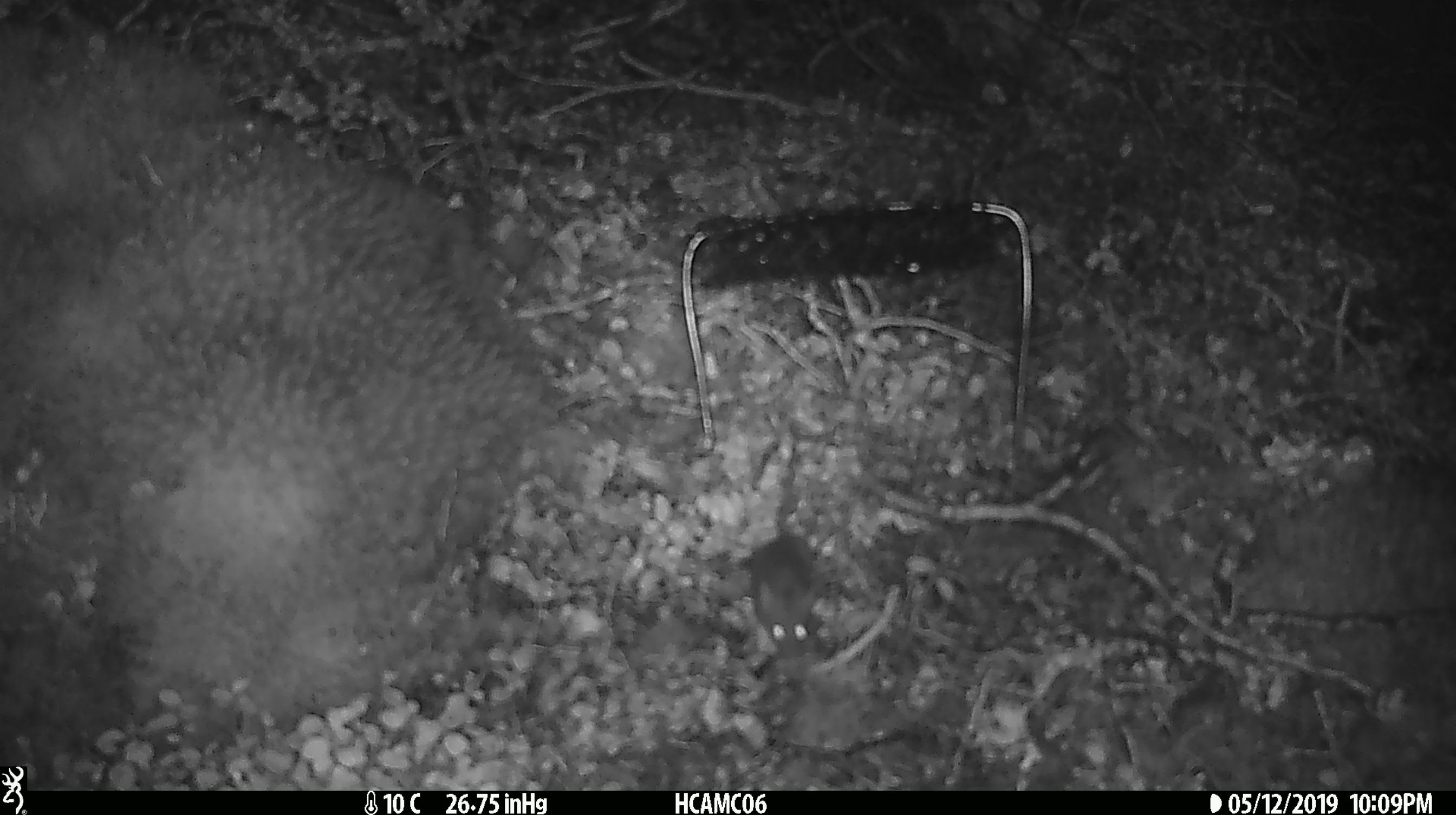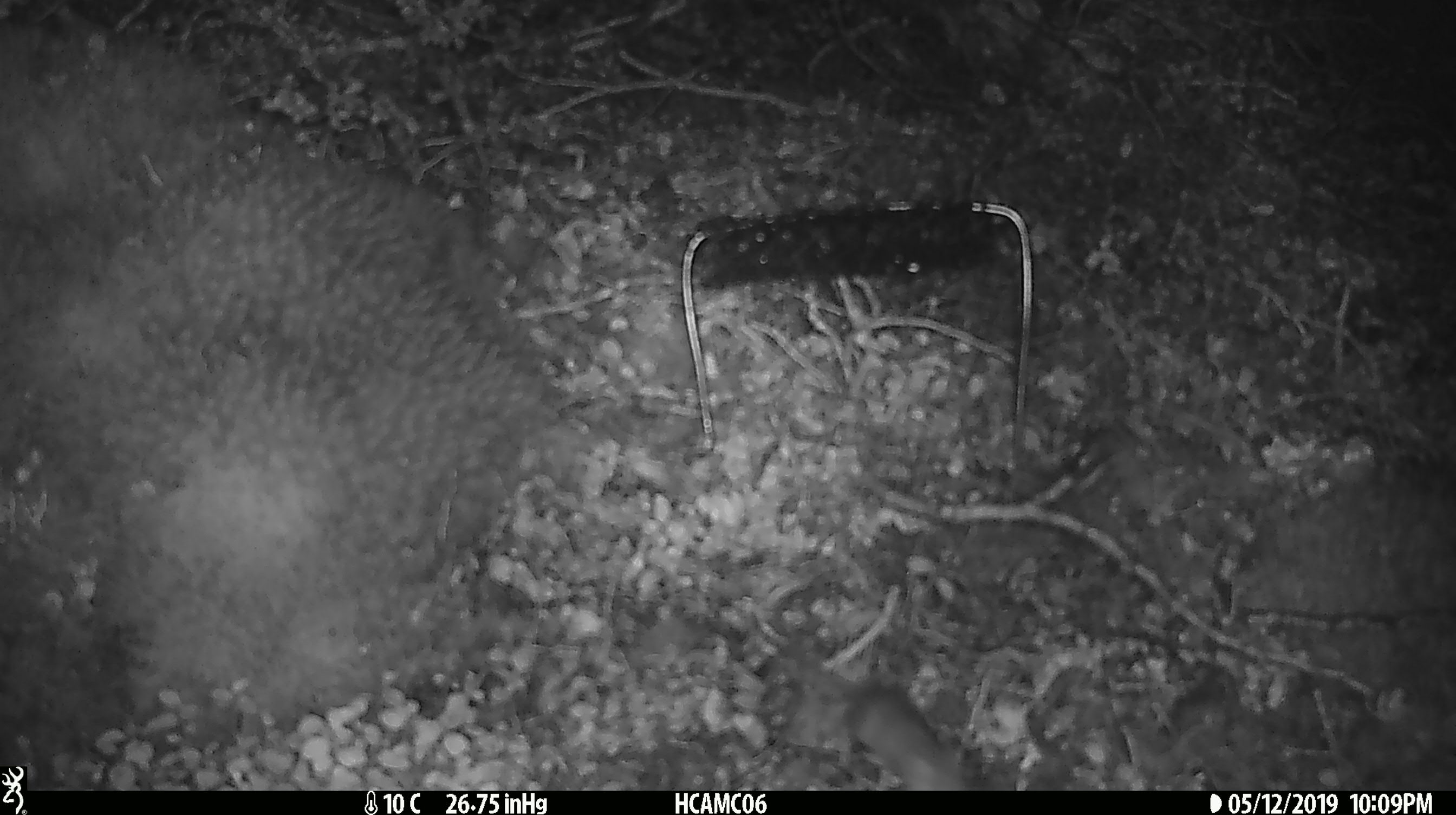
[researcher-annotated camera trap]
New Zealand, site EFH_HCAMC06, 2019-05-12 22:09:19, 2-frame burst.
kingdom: Animalia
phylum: Chordata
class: Mammalia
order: Rodentia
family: Muridae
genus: Mus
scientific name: Mus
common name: mouse